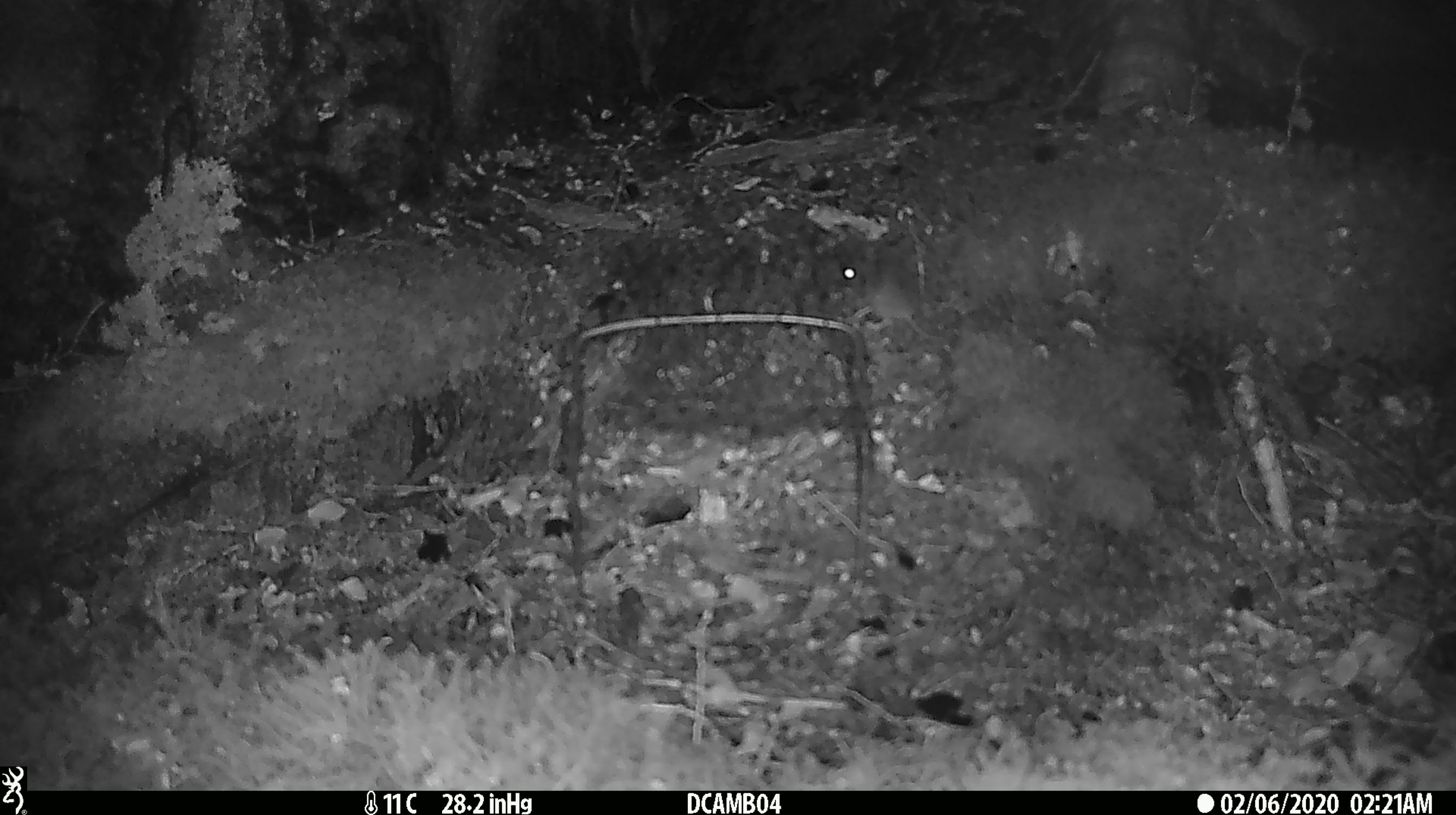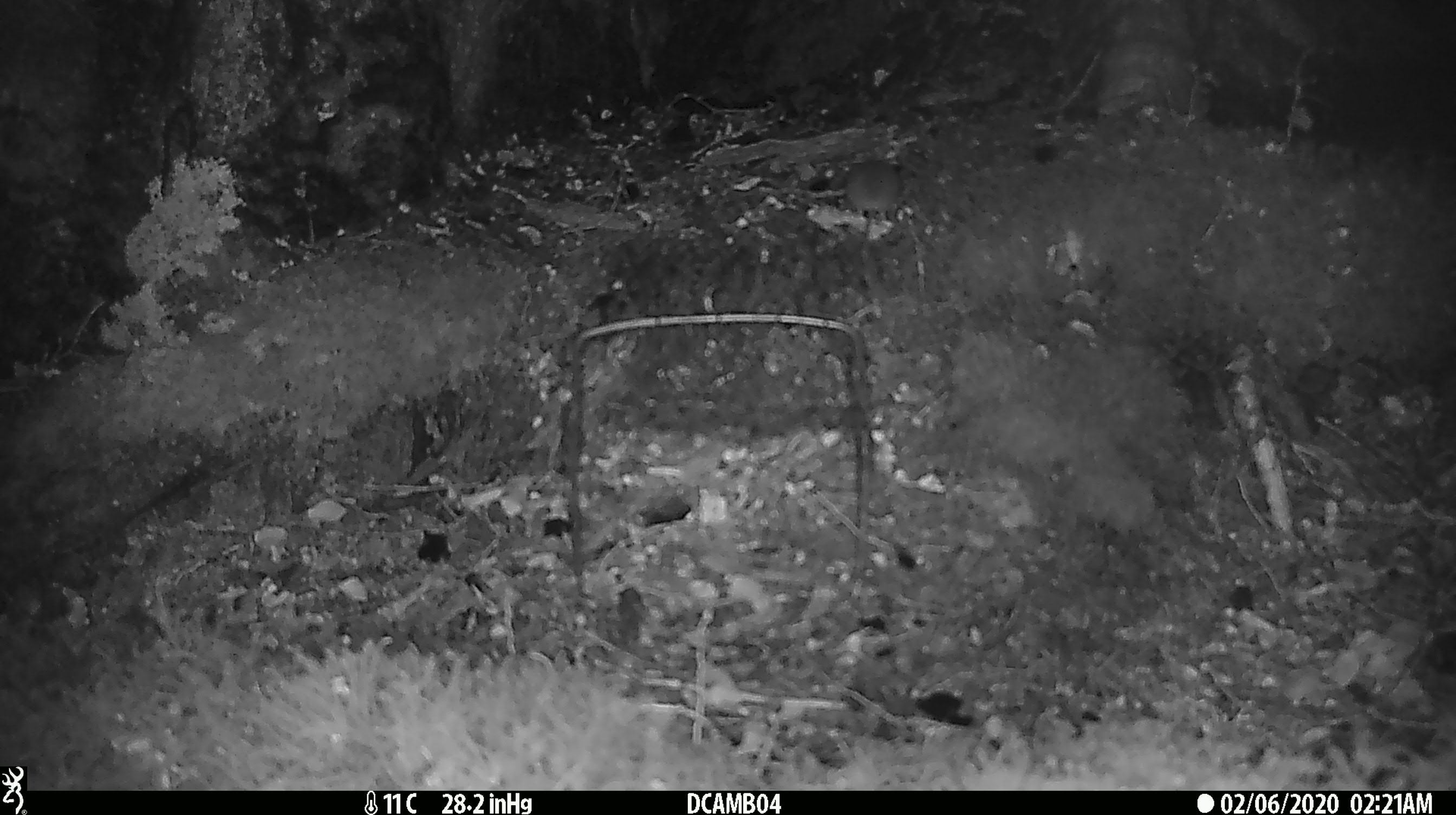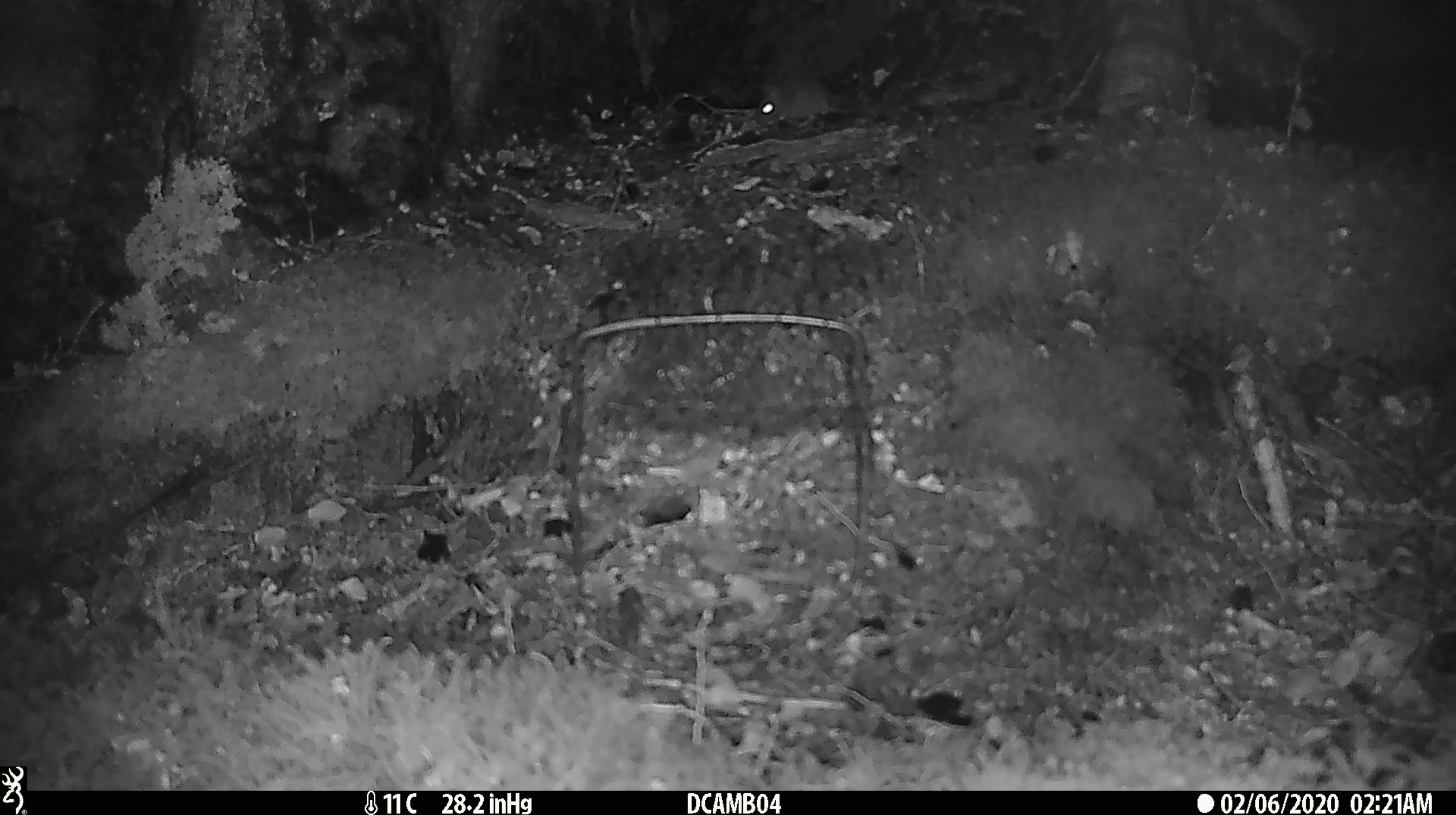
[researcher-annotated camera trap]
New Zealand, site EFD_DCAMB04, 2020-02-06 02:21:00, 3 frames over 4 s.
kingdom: Animalia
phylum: Chordata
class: Mammalia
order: Rodentia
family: Muridae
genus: Mus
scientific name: Mus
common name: mouse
Mouse (Mus).